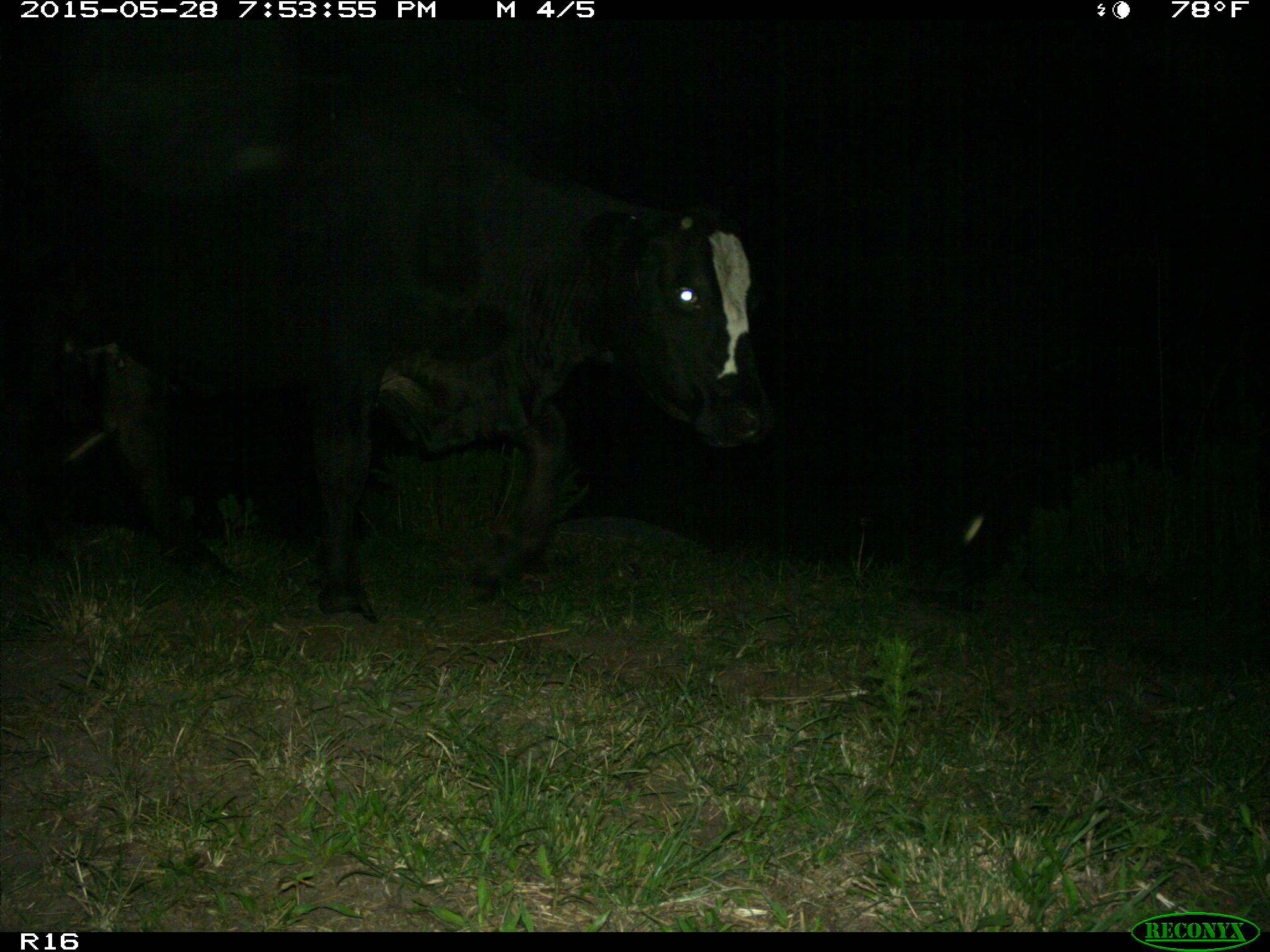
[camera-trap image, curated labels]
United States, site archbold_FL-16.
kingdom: Animalia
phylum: Chordata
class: Mammalia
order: Artiodactyla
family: Bovidae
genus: Bos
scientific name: Bos taurus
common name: domestic cow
Bos taurus (domestic cow).